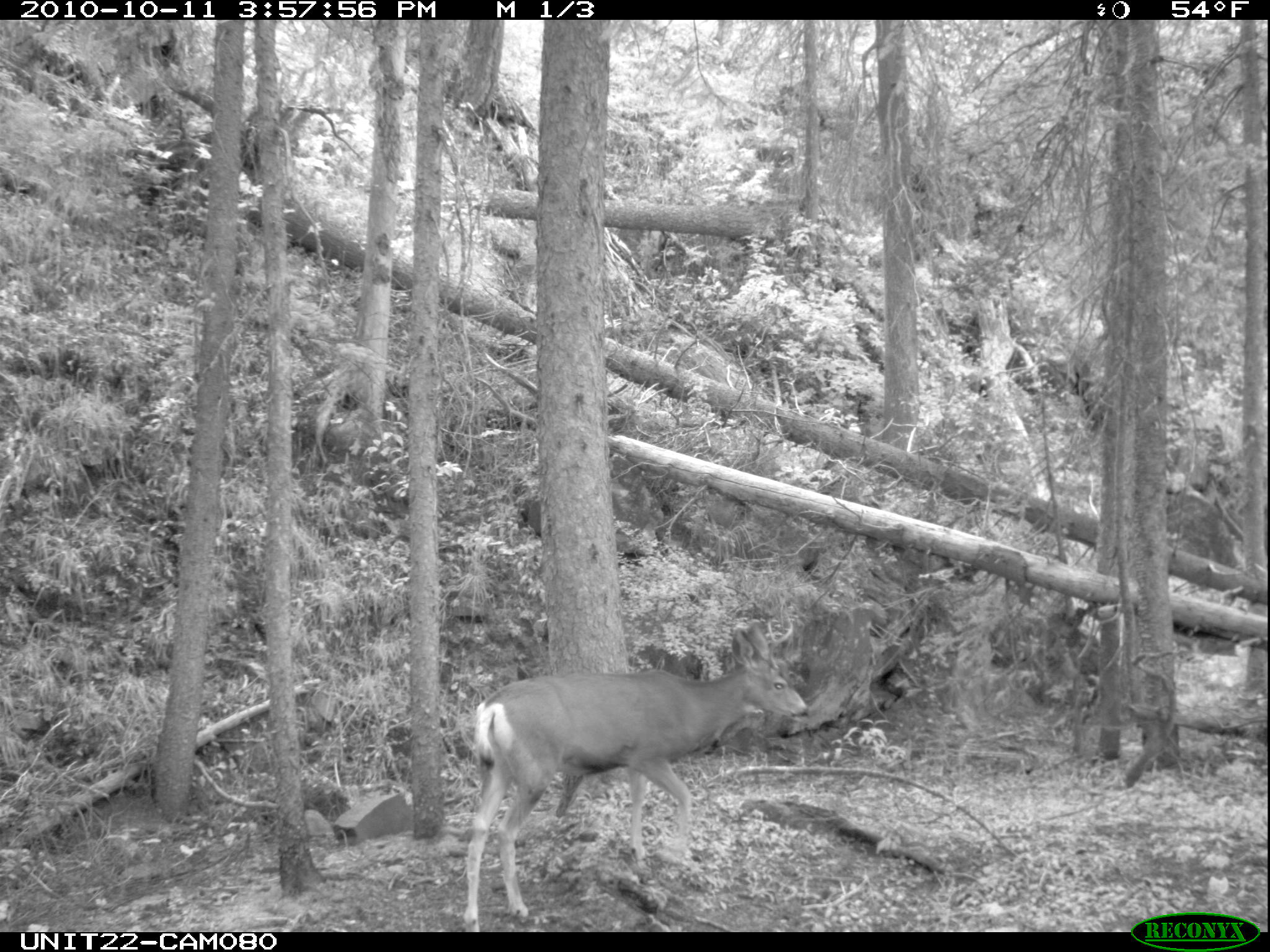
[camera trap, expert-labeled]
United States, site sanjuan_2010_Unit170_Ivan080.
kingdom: Animalia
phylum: Chordata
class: Mammalia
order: Artiodactyla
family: Cervidae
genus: Odocoileus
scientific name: Odocoileus hemionus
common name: mule deer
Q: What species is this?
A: Odocoileus hemionus (mule deer).